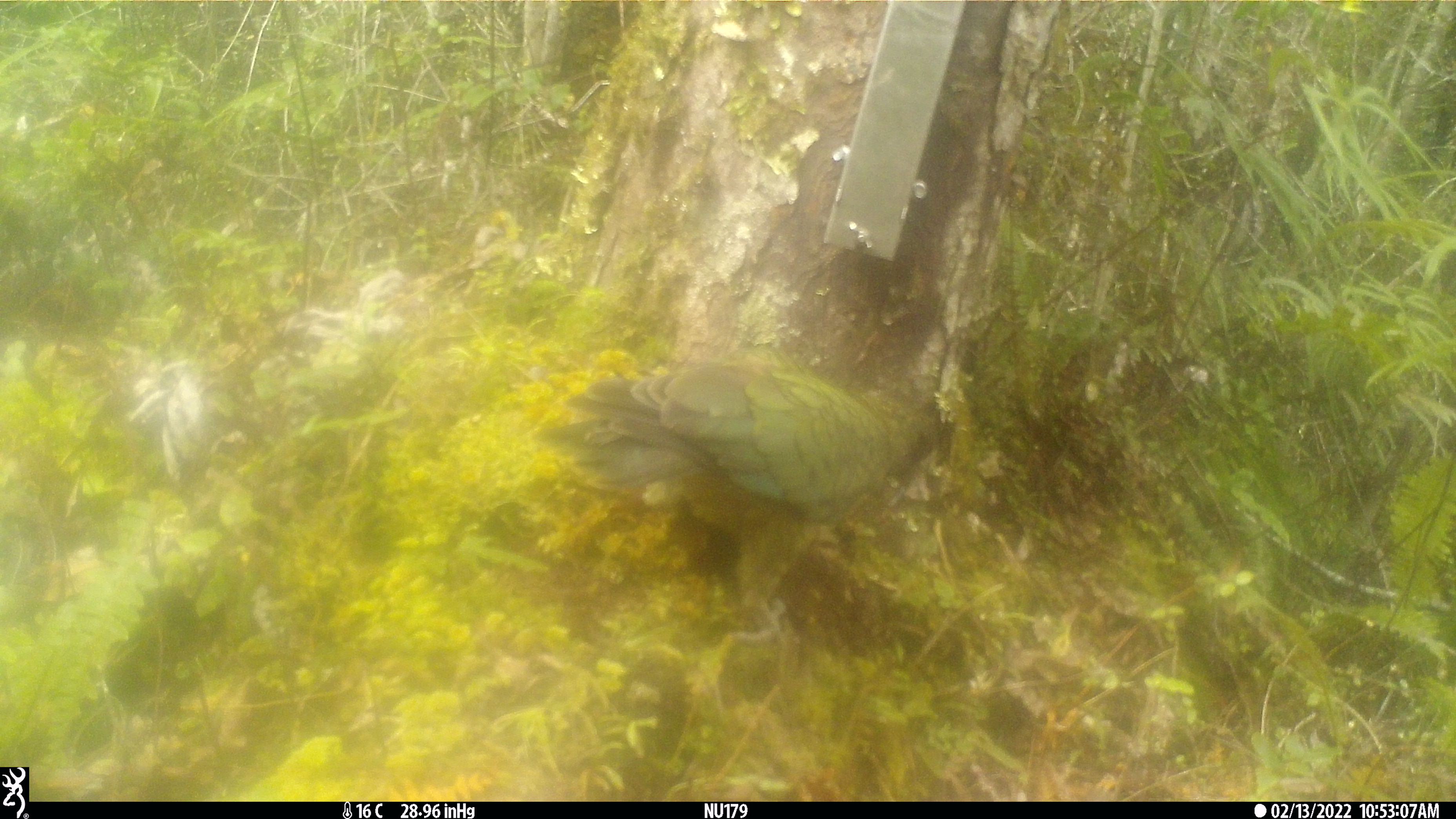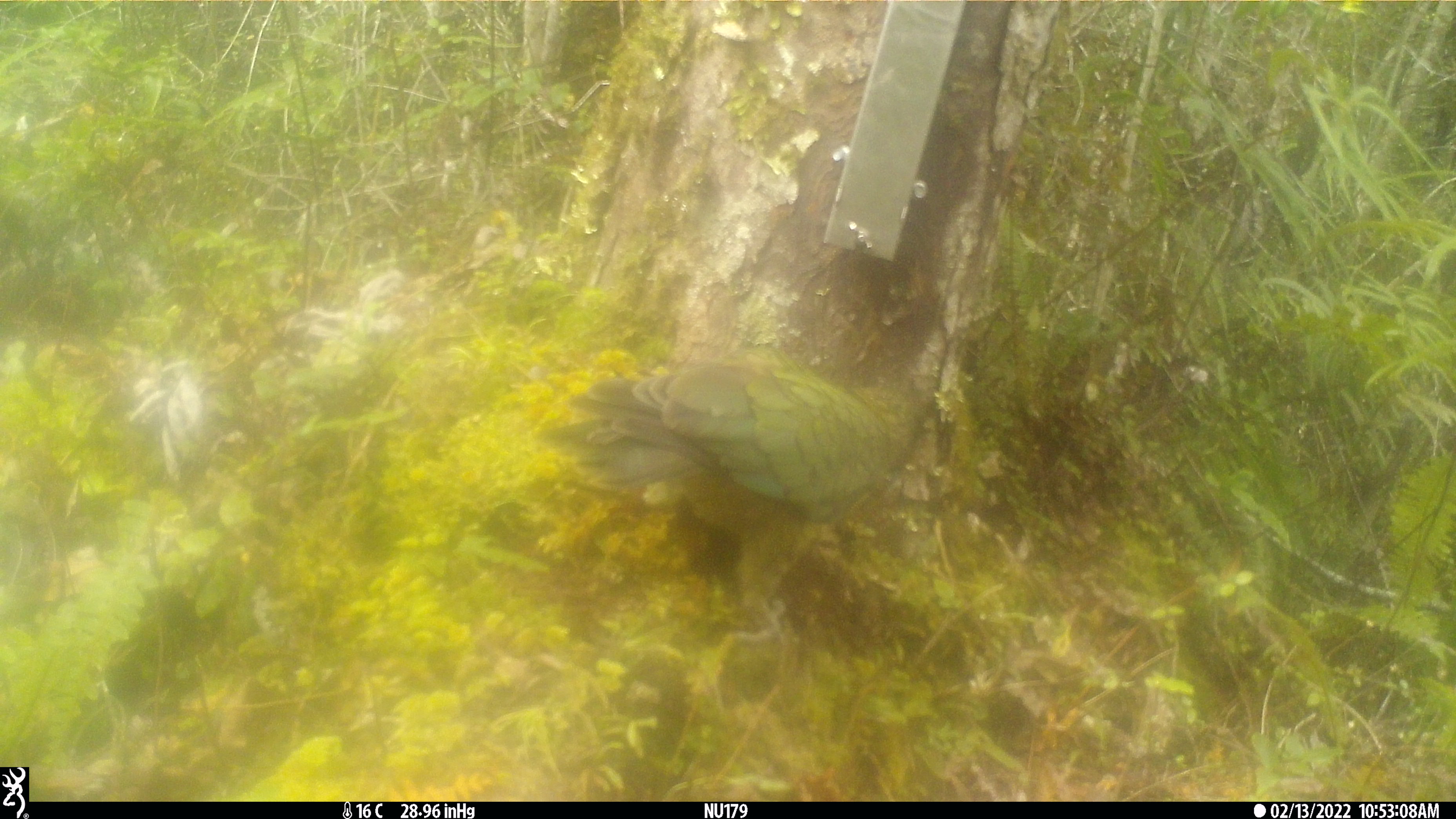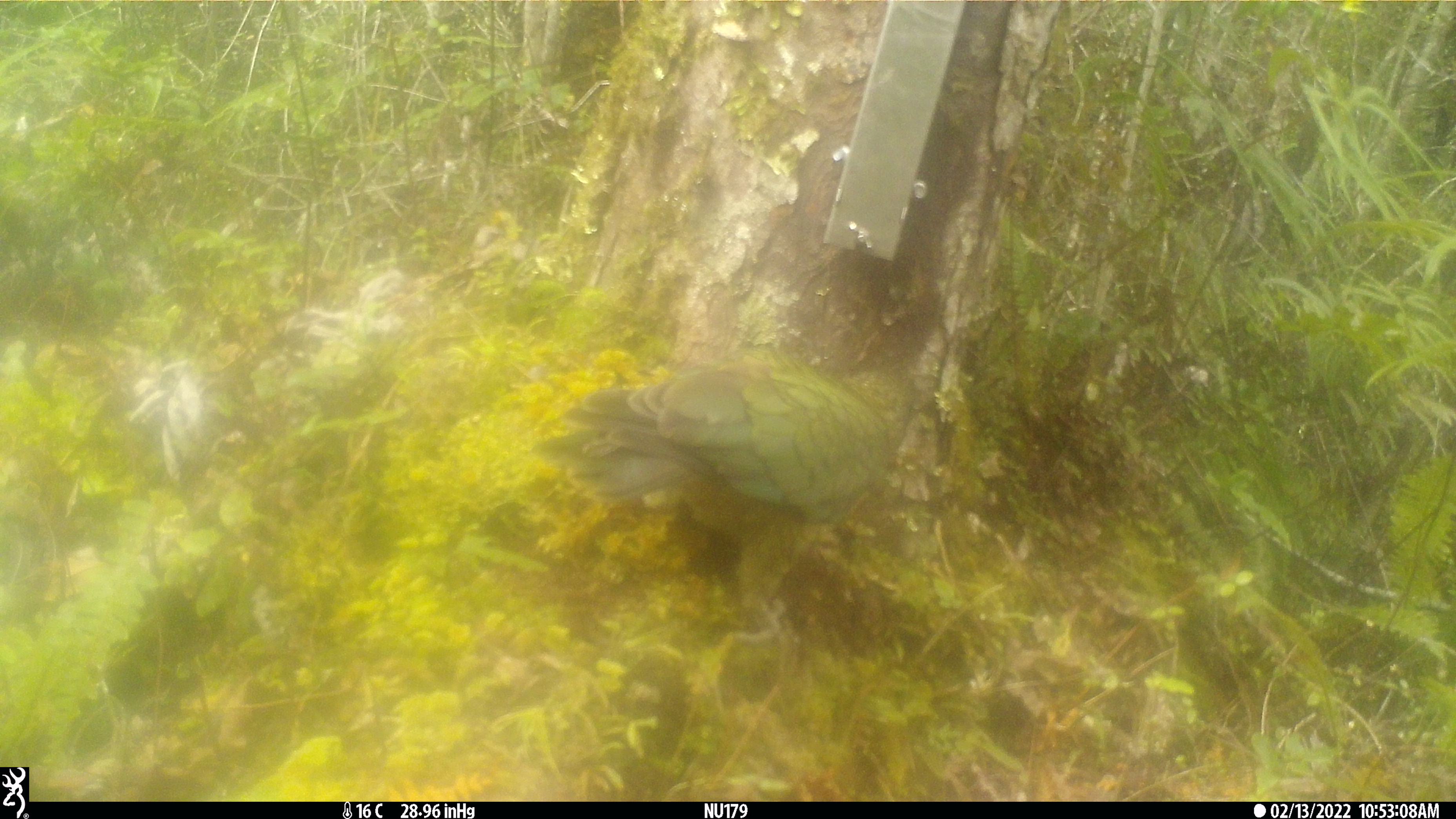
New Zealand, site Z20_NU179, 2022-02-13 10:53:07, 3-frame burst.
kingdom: Animalia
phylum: Chordata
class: Aves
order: Psittaciformes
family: Strigopidae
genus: Nestor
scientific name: Nestor notabilis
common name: kea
Kea (Nestor notabilis).